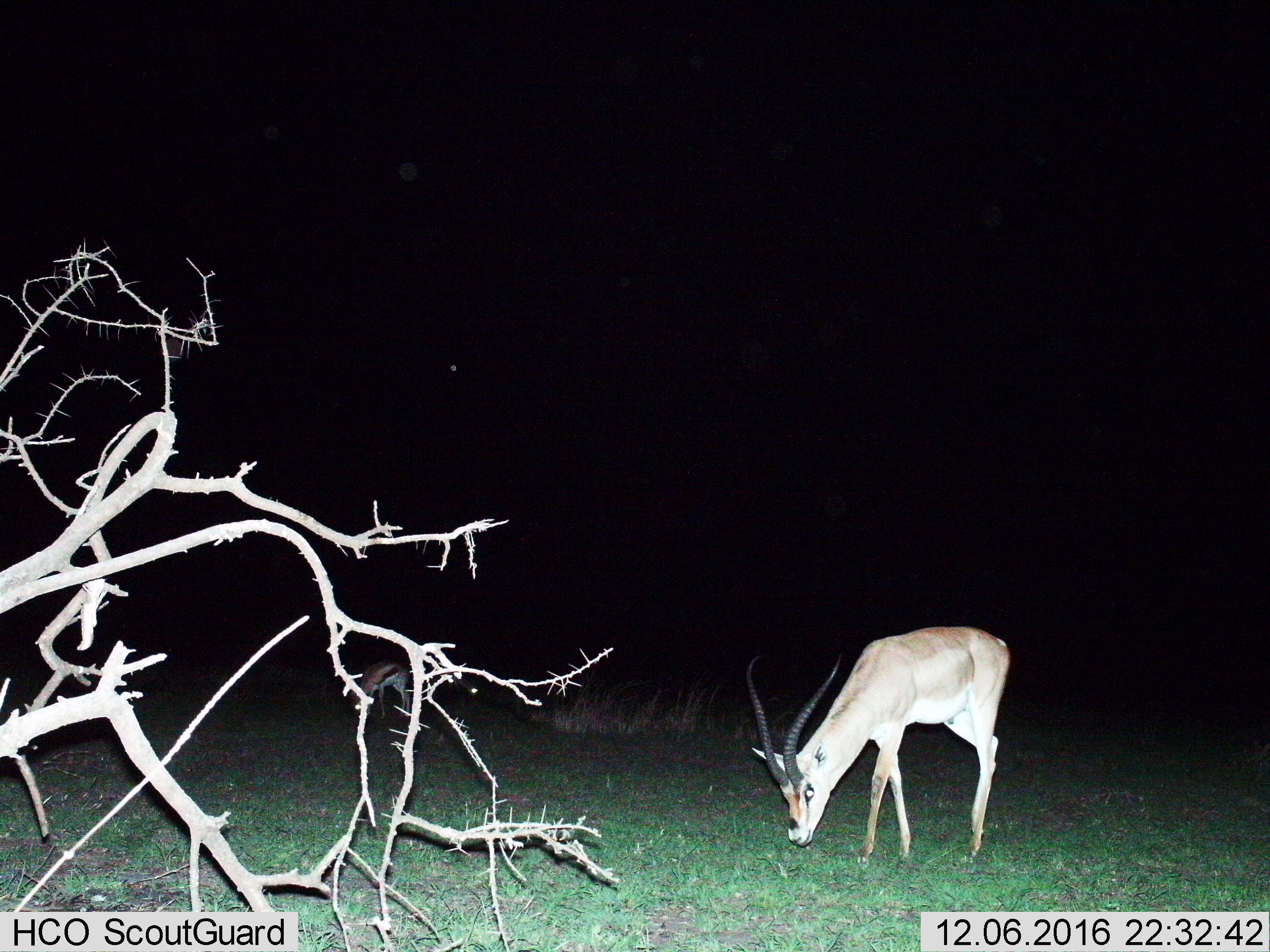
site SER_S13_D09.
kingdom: Animalia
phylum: Chordata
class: Mammalia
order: Artiodactyla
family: Bovidae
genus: Nanger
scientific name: Nanger granti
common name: grant's gazelle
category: gazellegrants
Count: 1.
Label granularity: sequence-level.